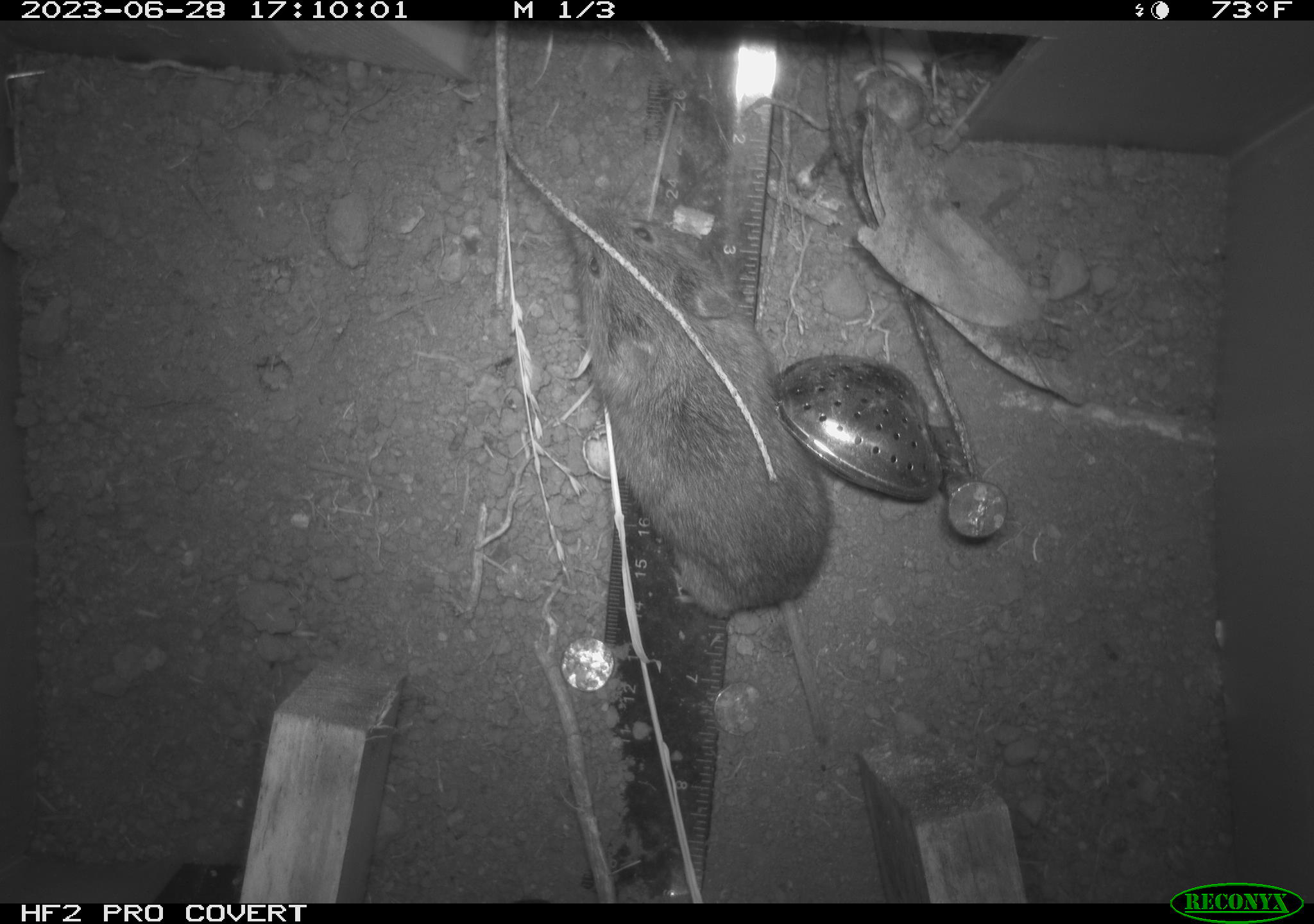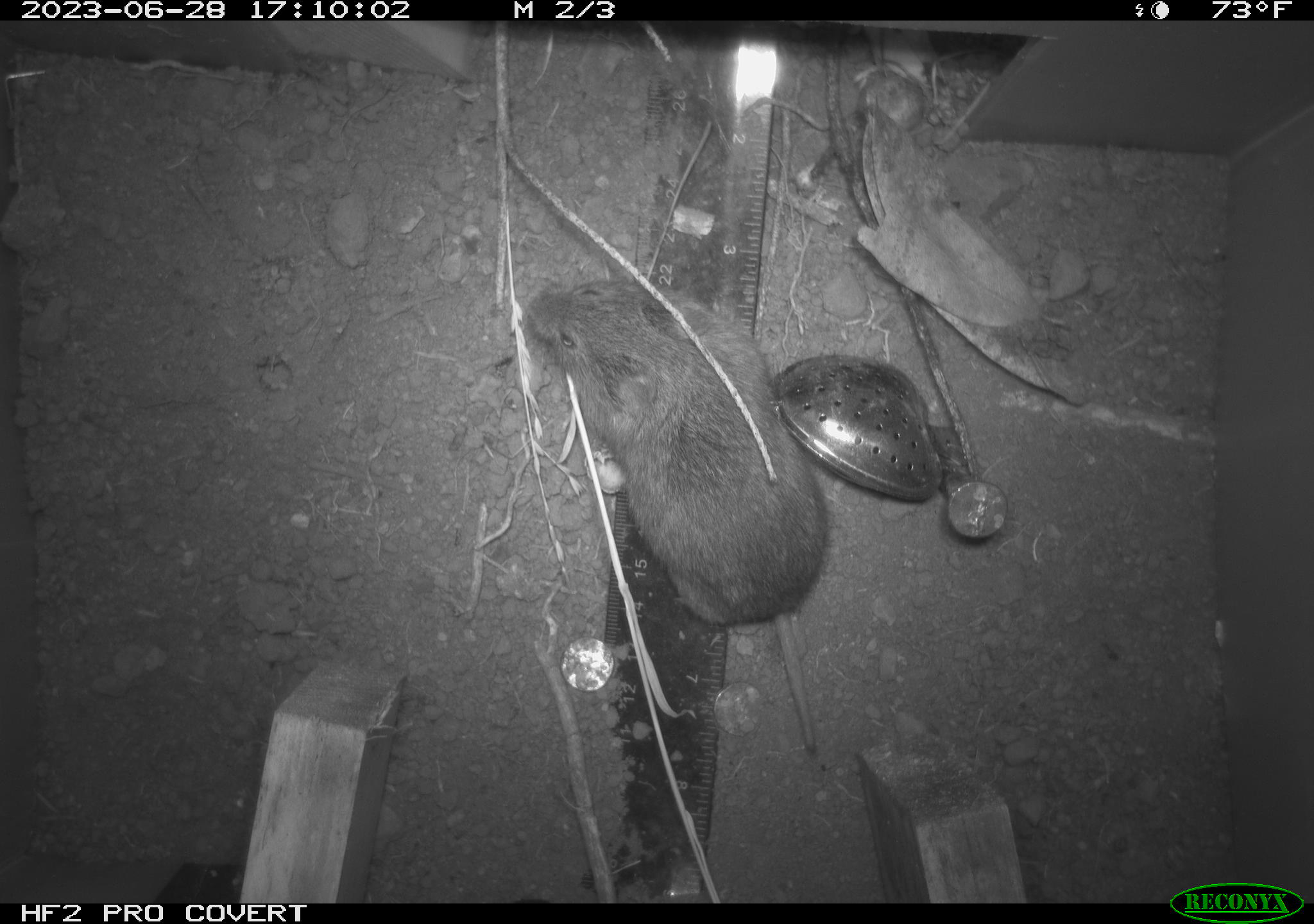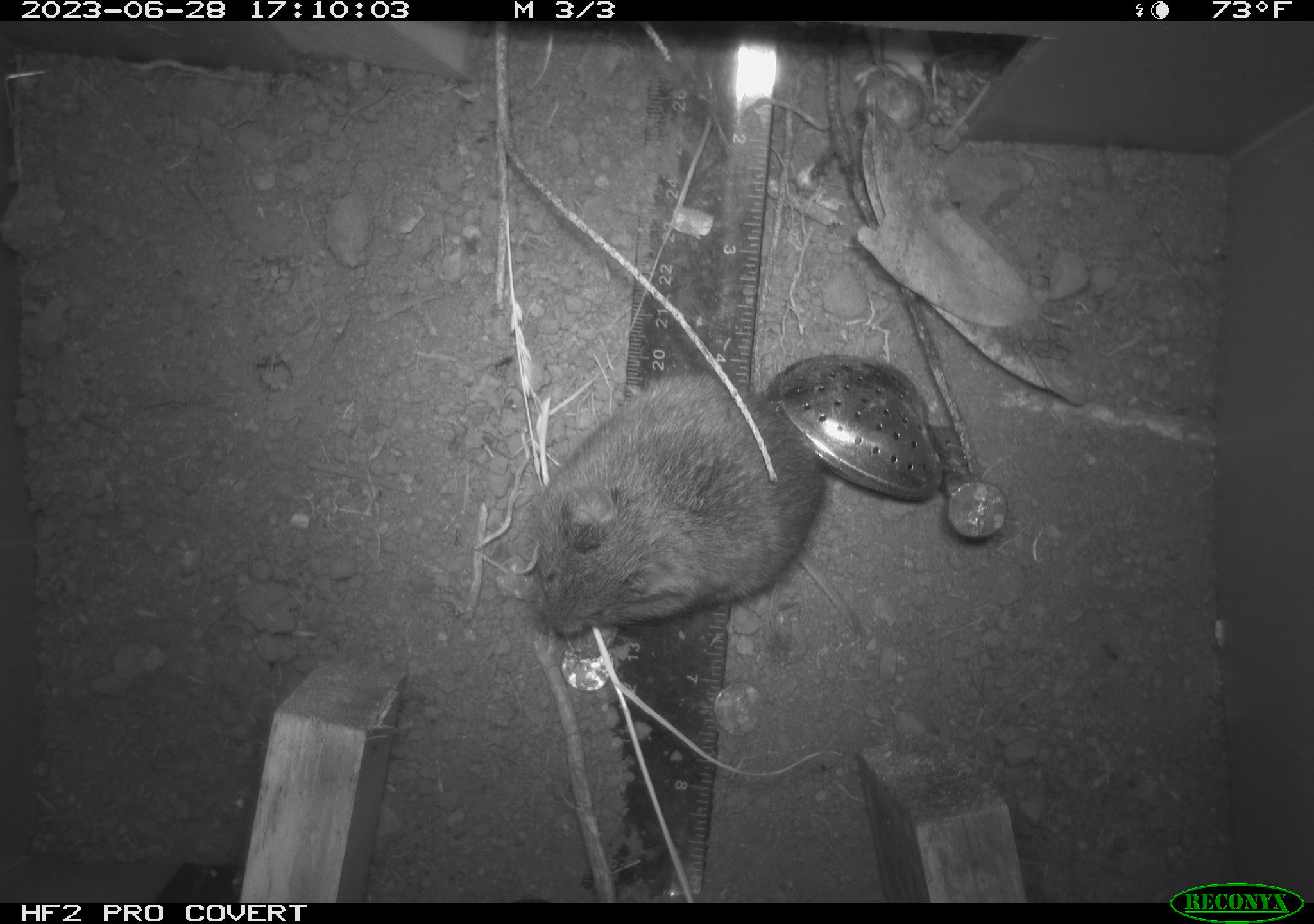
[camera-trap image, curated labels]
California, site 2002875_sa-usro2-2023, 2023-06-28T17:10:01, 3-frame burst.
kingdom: Animalia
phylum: Chordata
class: Mammalia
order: Rodentia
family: Cricetidae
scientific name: Arvicolinae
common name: voles, lemmings, and muskrats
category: arvicolinae subfamily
Arvicolinae subfamily (voles, lemmings, and muskrats) (Arvicolinae).